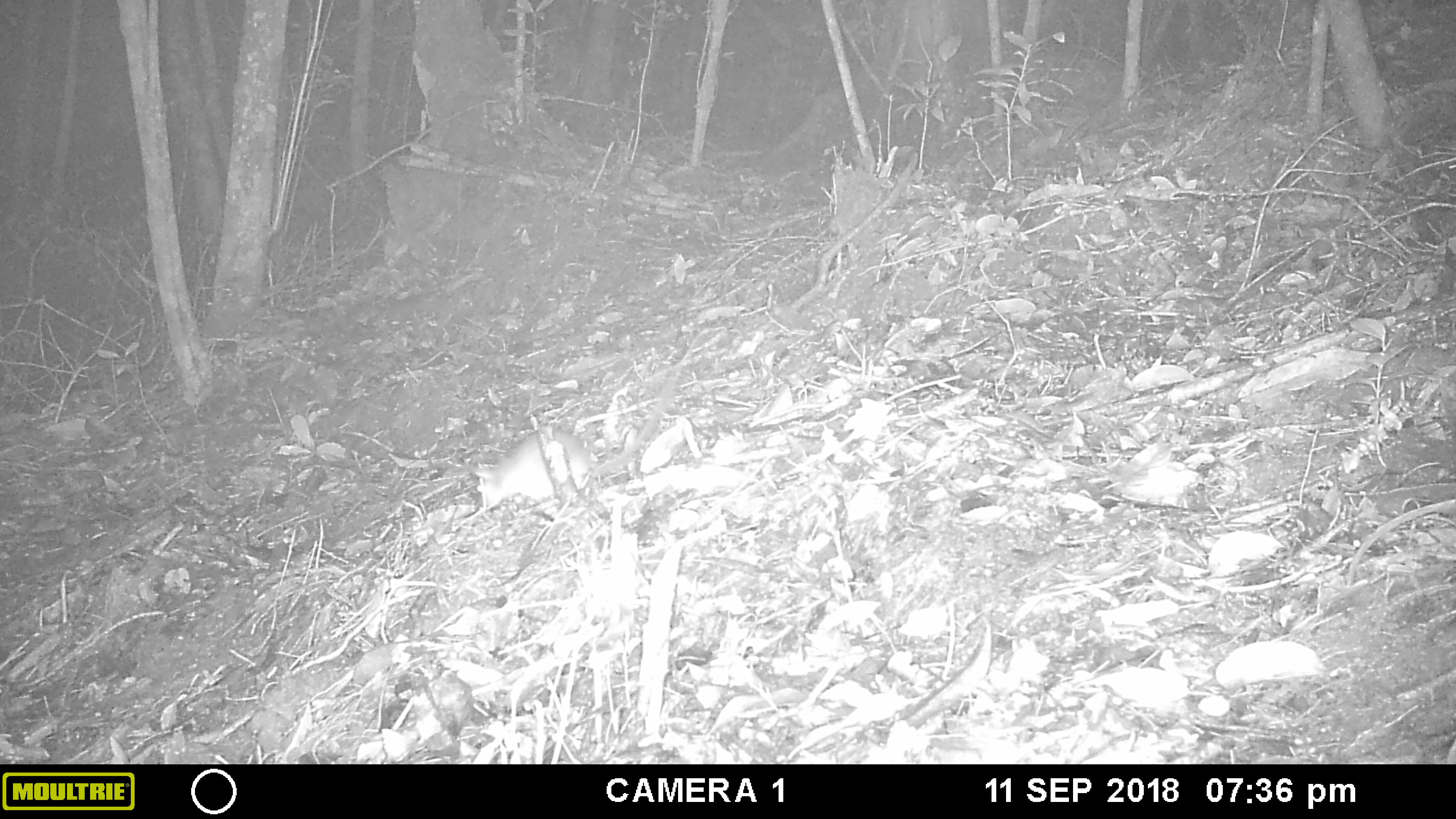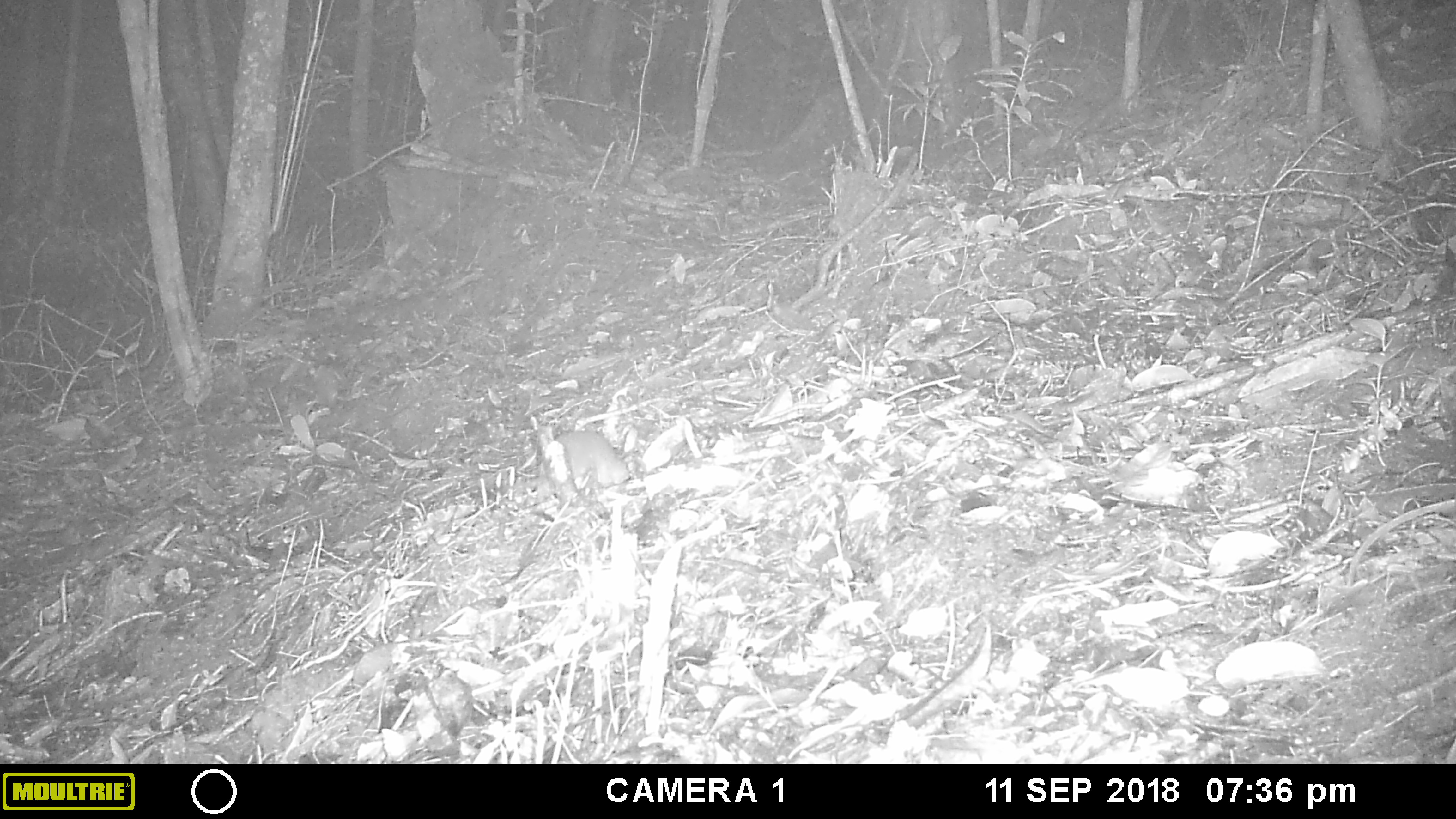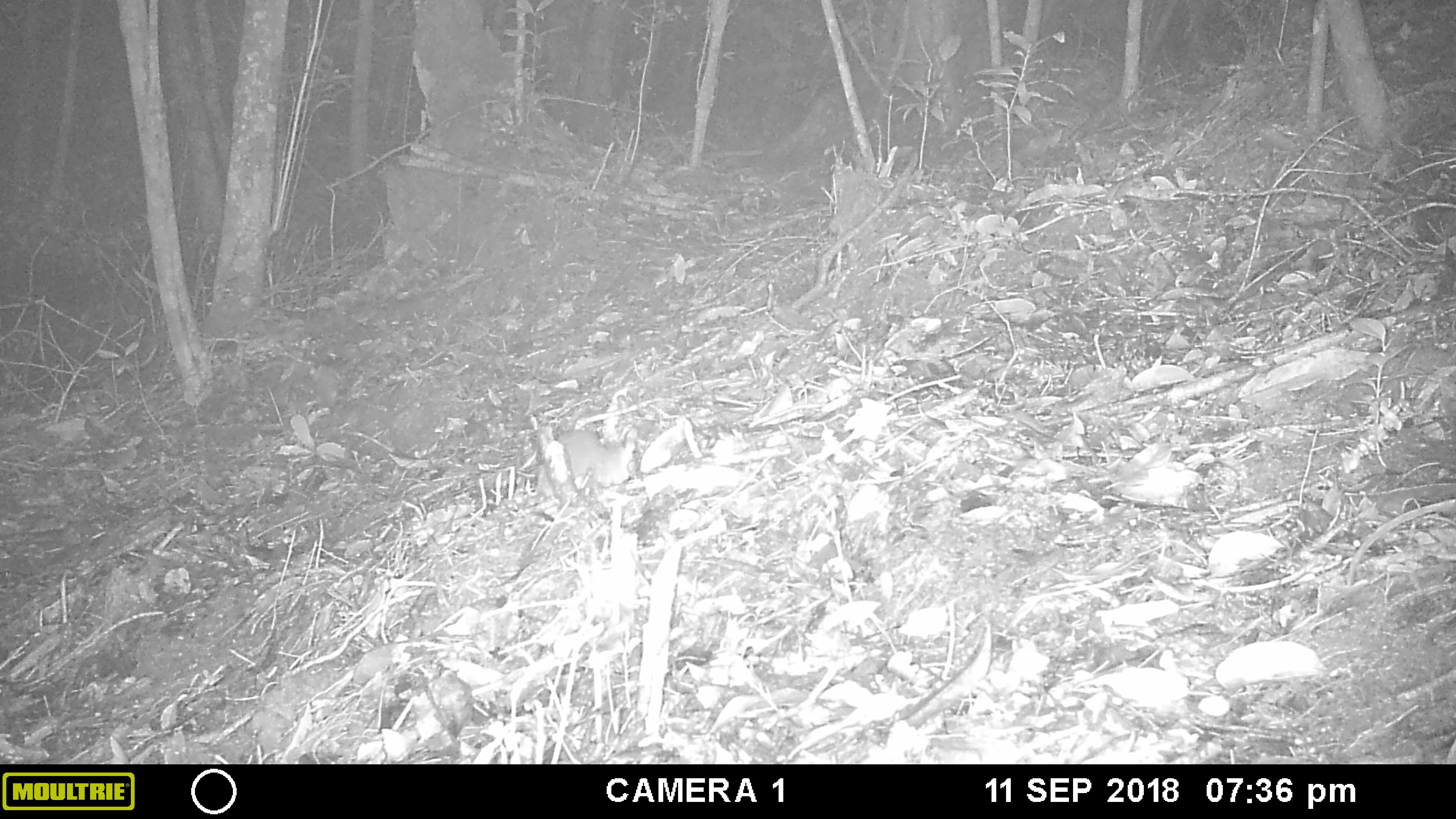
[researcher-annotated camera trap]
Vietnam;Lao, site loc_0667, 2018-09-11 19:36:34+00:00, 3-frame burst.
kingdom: Animalia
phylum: Chordata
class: Mammalia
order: Rodentia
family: Muridae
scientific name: Muridae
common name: old-world mice and rats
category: unidentified murid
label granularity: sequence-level